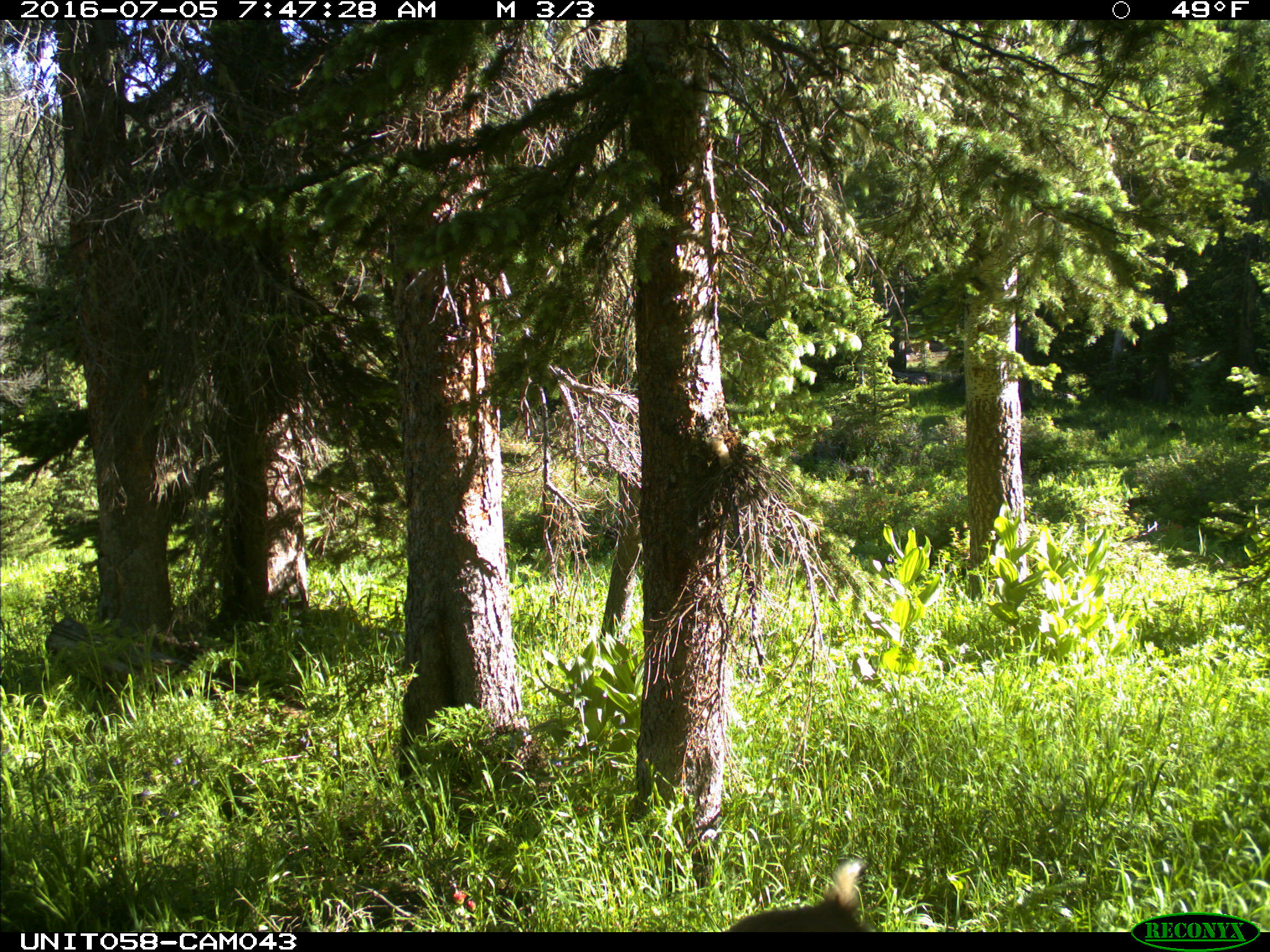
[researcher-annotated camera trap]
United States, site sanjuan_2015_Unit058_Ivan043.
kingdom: Animalia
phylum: Chordata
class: Mammalia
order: Artiodactyla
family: Cervidae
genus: Odocoileus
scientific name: Odocoileus hemionus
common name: mule deer